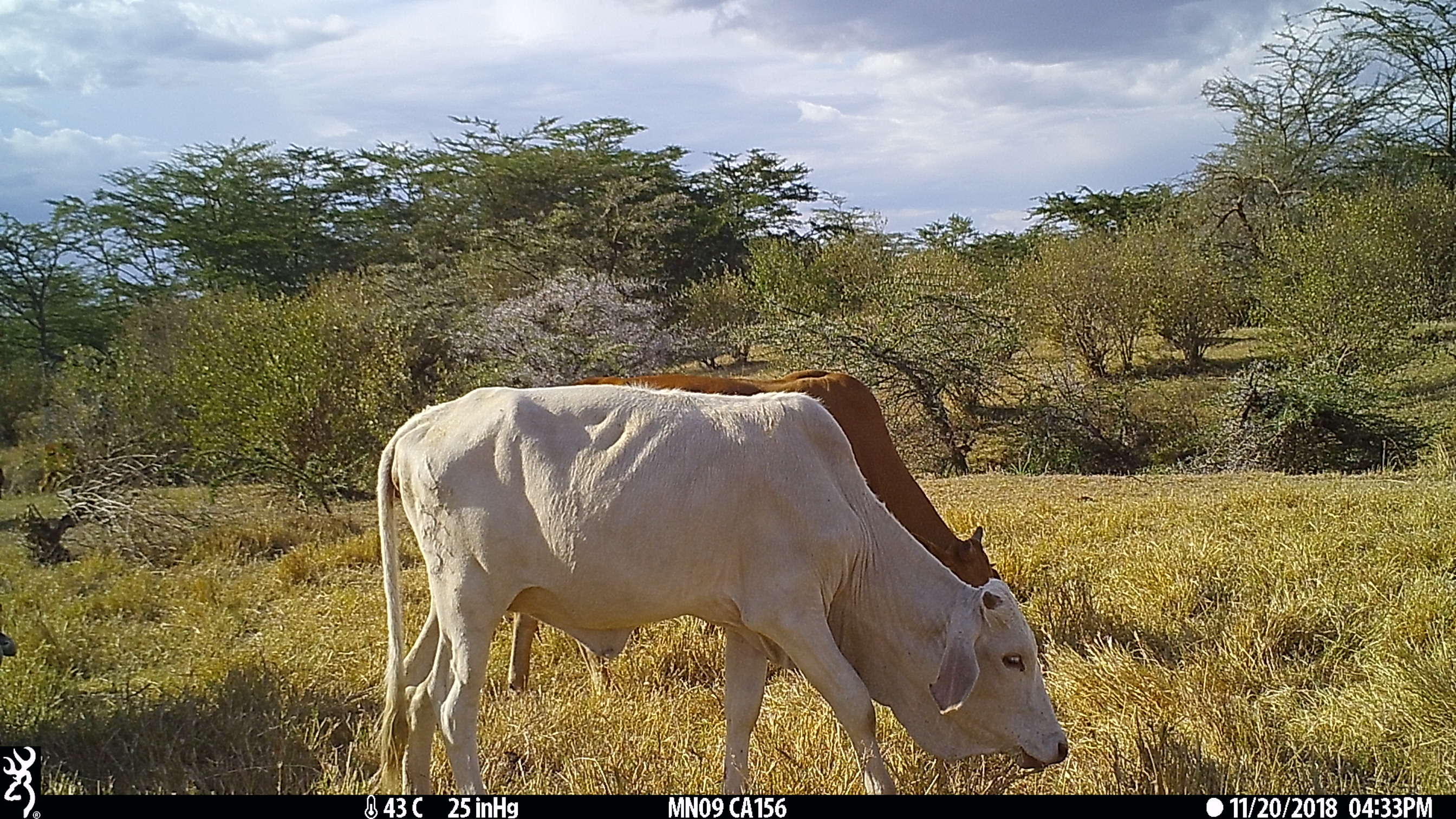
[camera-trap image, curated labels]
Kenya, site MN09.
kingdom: Animalia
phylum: Chordata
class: Mammalia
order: Artiodactyla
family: Bovidae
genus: Bos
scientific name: Bos taurus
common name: cattle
Cattle (Bos taurus).